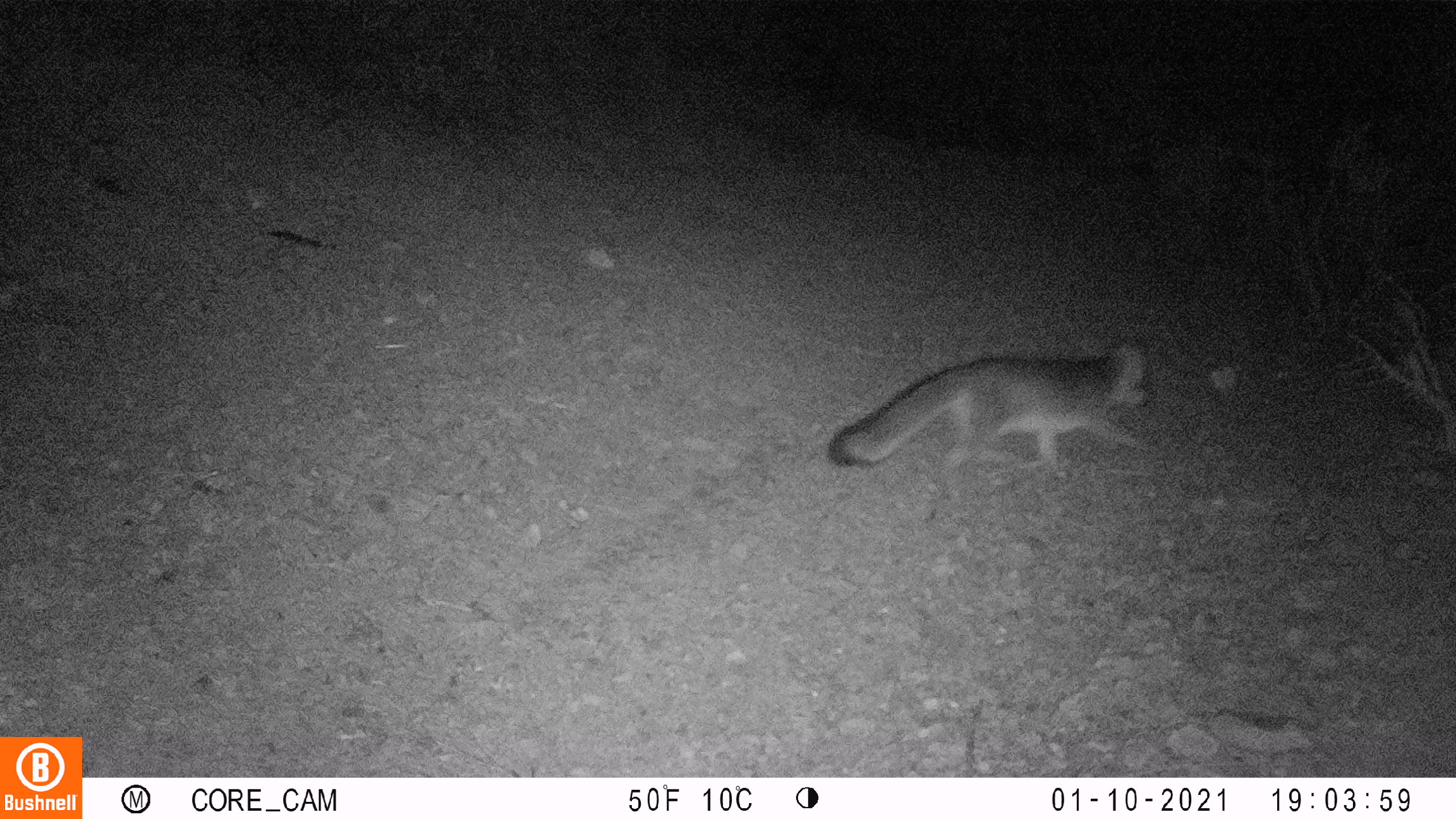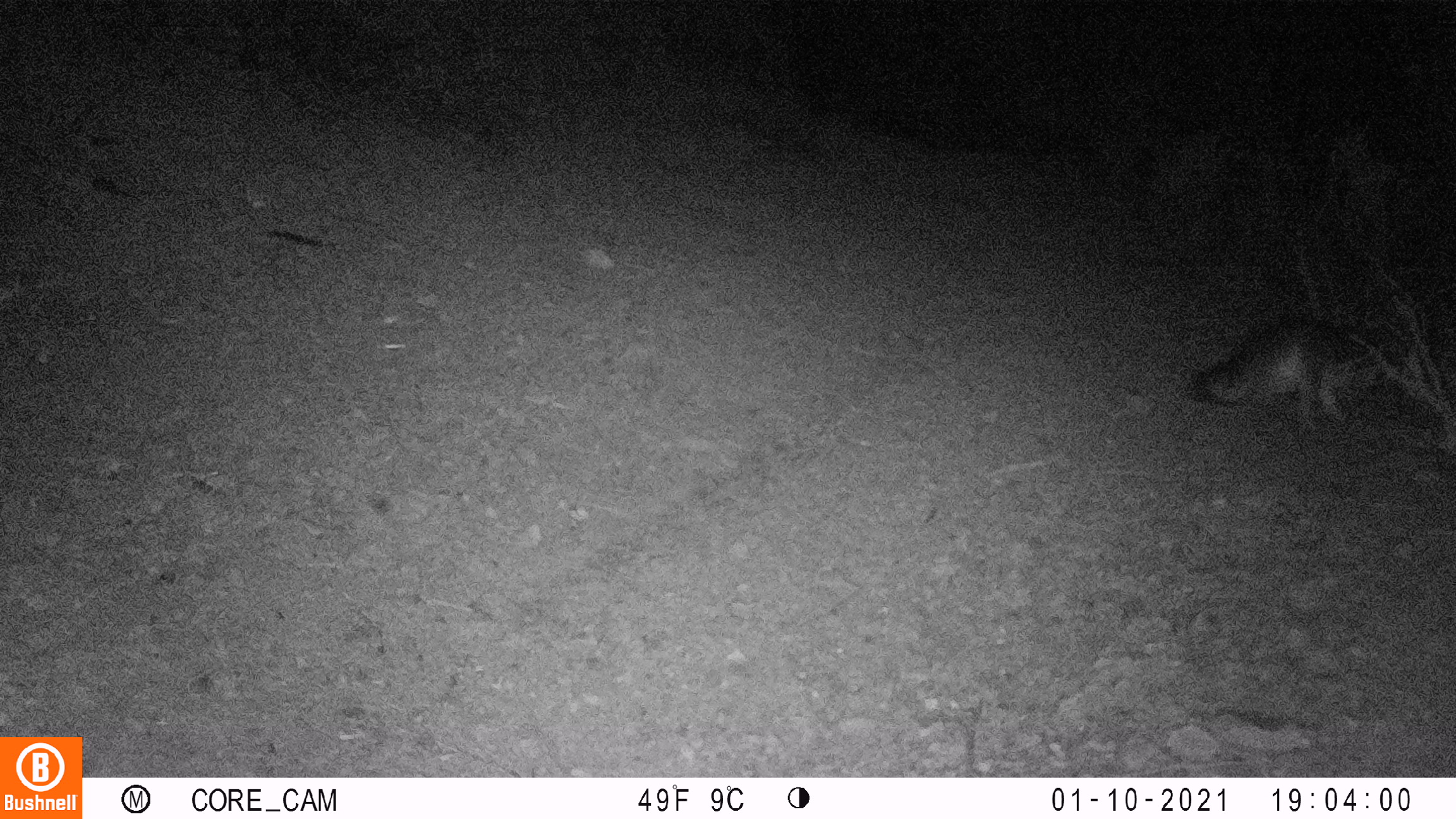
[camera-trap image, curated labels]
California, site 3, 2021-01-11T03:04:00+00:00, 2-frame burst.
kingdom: Animalia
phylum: Chordata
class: Mammalia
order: Carnivora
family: Canidae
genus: Urocyon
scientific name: Urocyon cinereoargenteus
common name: gray fox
Gray fox (Urocyon cinereoargenteus).